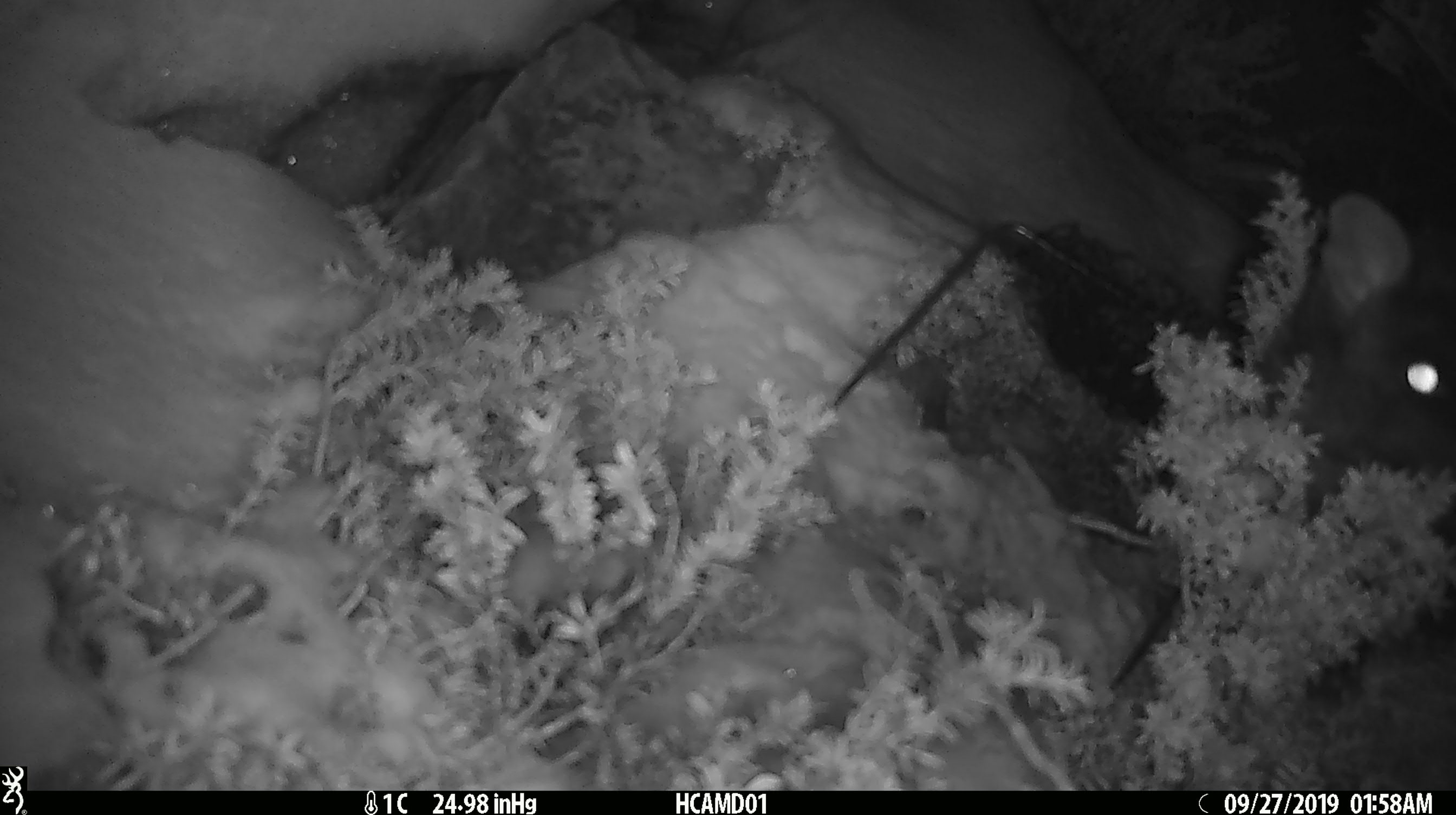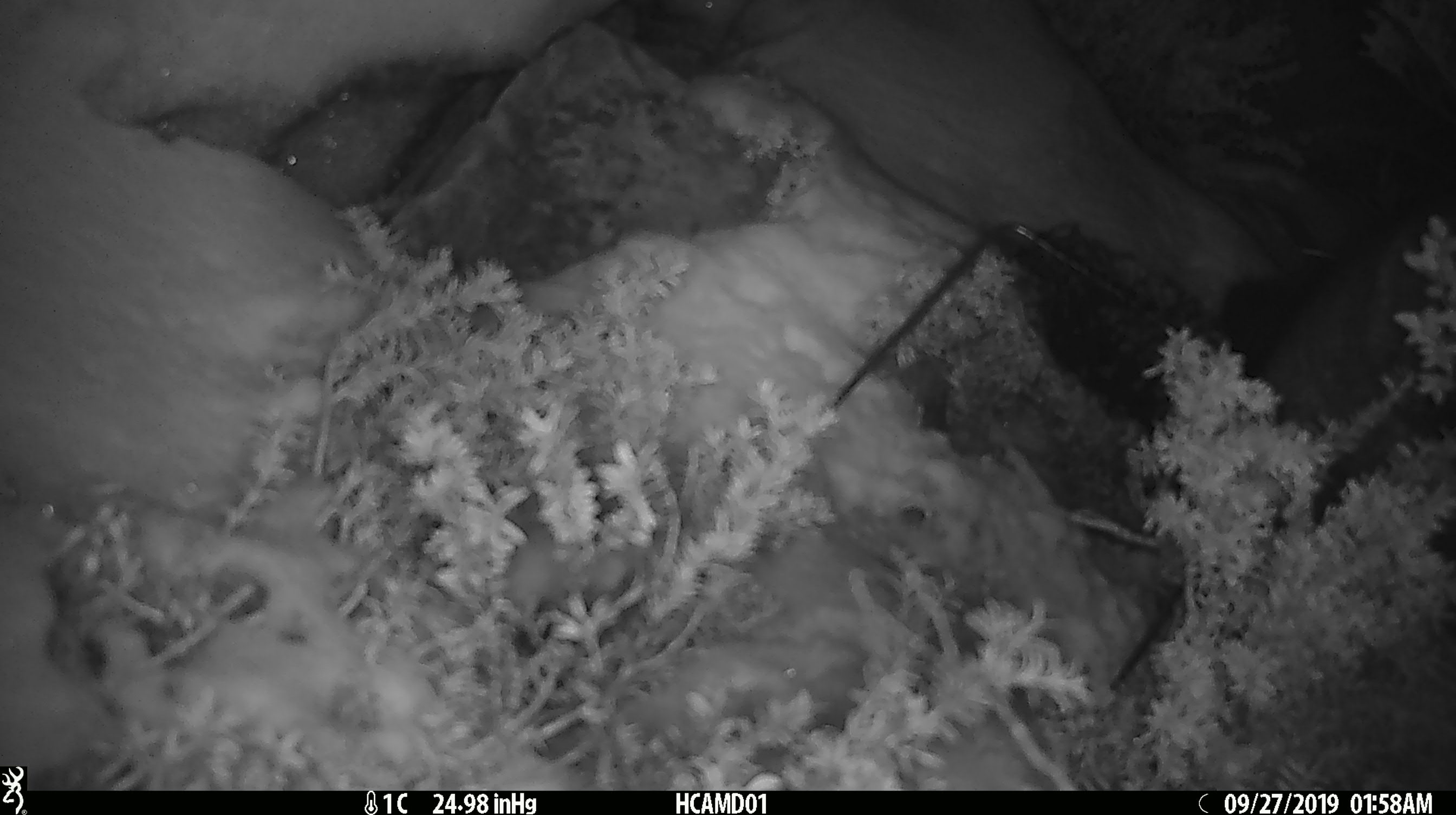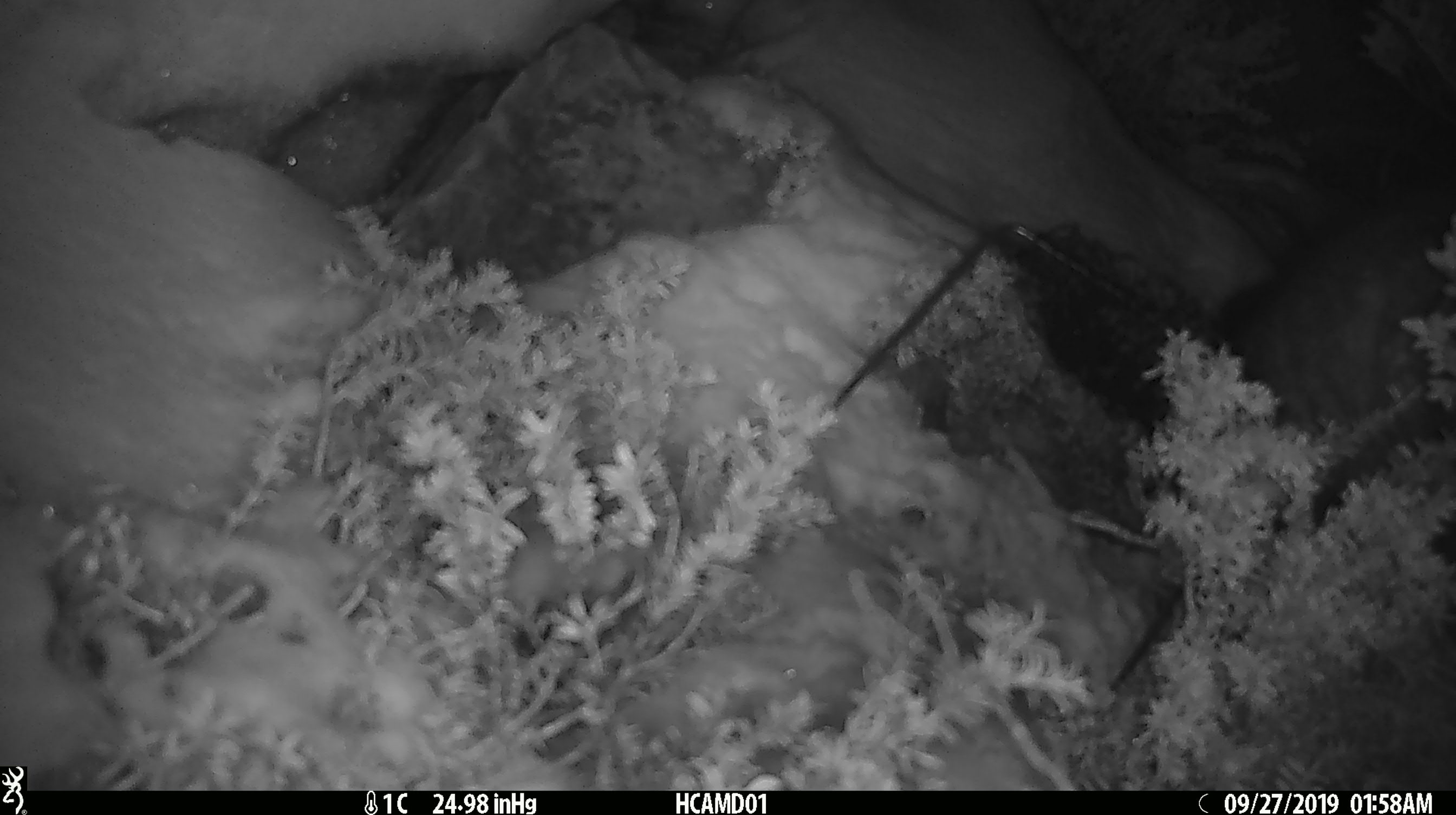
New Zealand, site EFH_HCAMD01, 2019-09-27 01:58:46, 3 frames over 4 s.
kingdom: Animalia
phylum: Chordata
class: Mammalia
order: Diprotodontia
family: Phalangeridae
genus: Trichosurus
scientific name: Trichosurus vulpecula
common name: common brushtail possum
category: possum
Possum (common brushtail possum) (Trichosurus vulpecula).